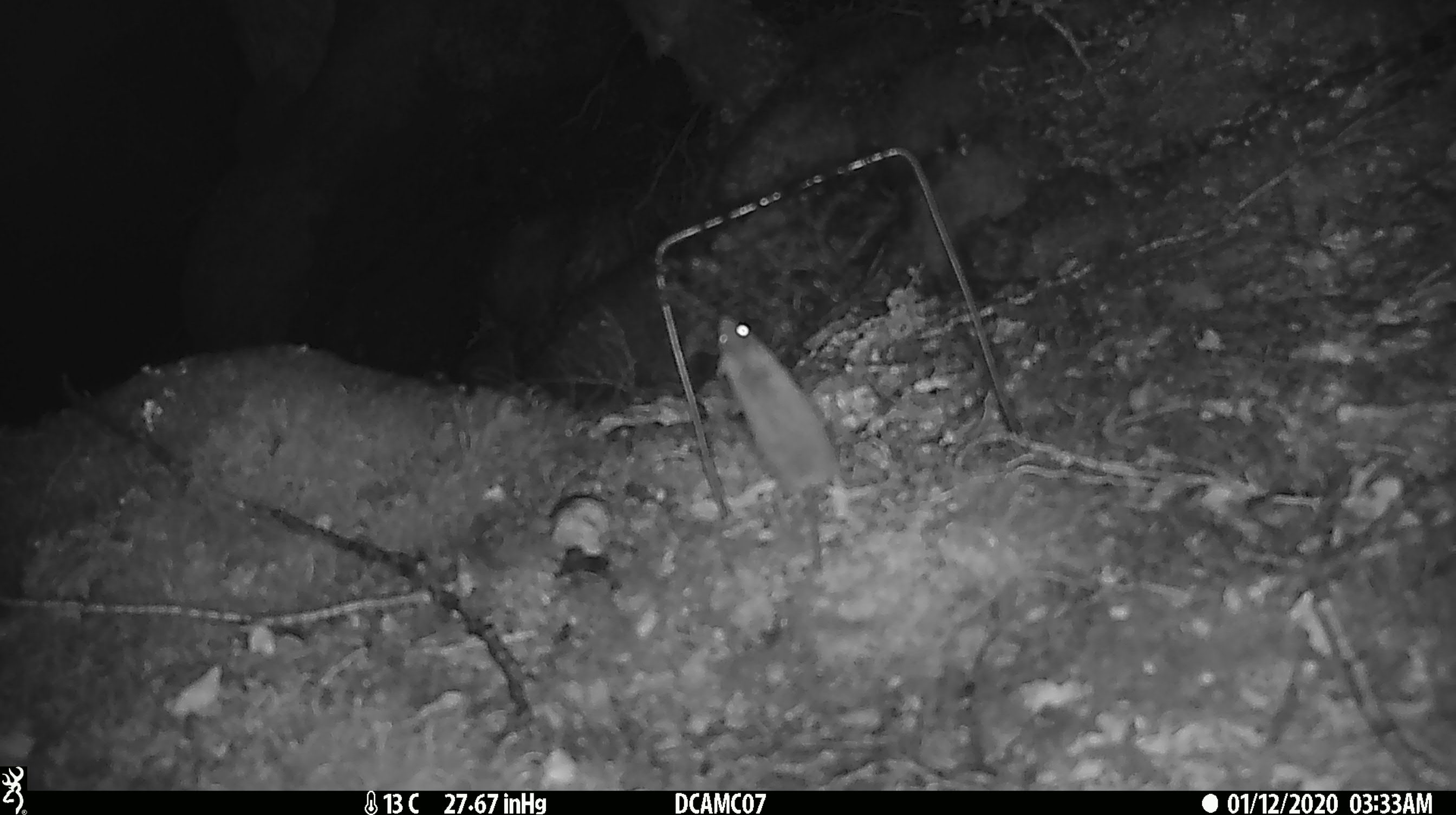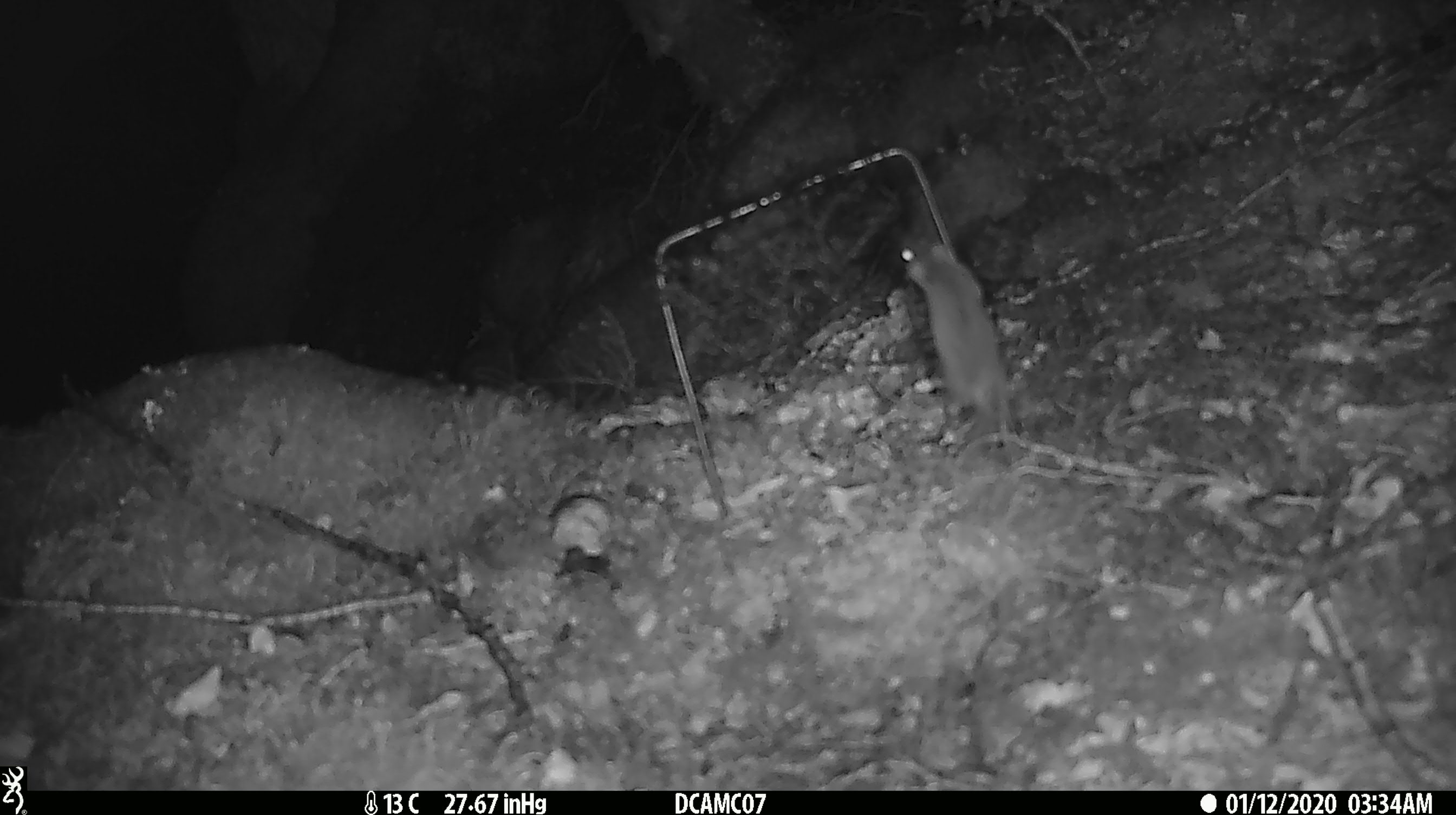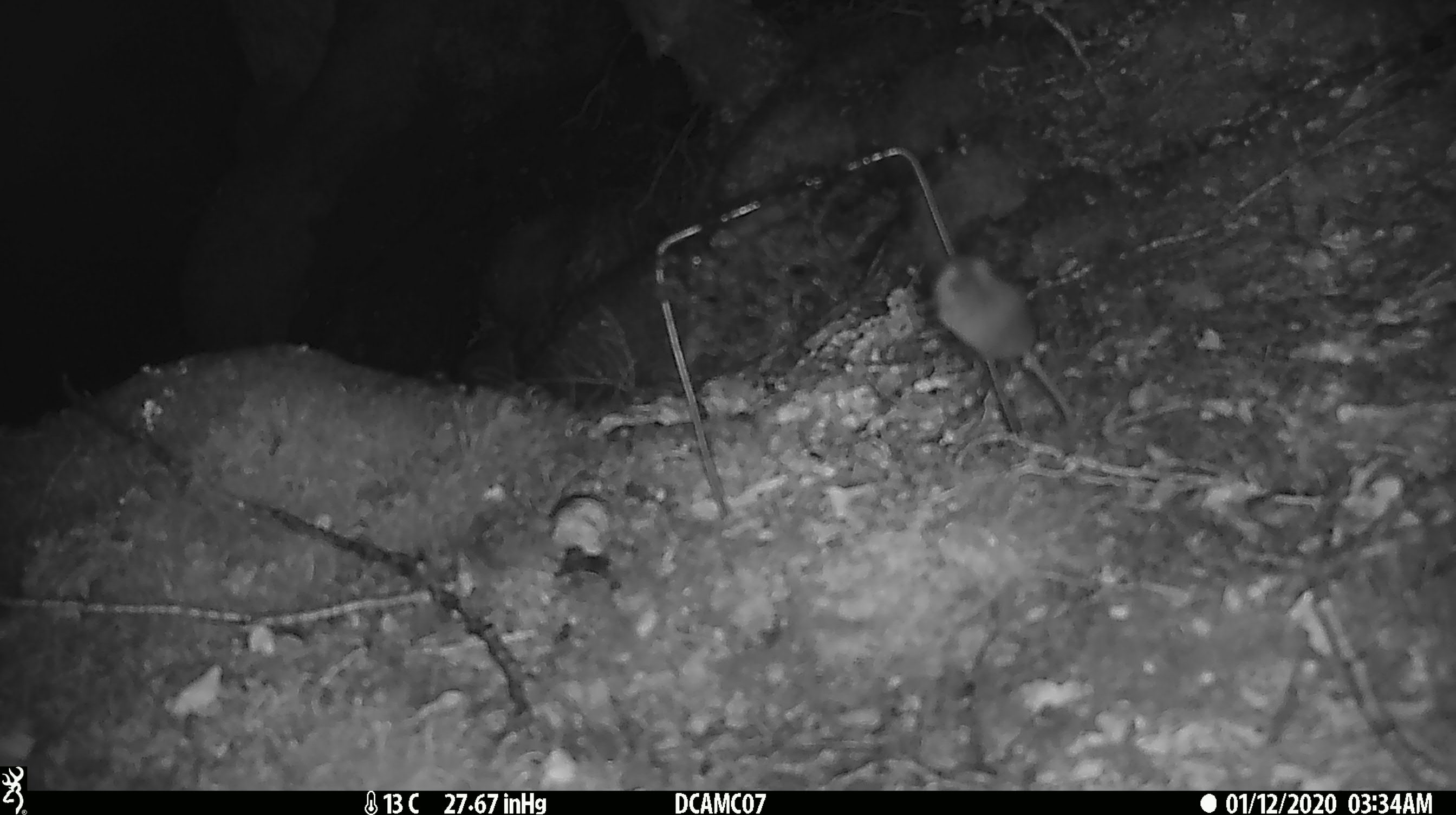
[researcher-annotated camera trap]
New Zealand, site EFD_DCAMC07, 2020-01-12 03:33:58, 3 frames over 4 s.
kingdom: Animalia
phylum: Chordata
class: Mammalia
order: Rodentia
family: Muridae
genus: Mus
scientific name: Mus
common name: mouse